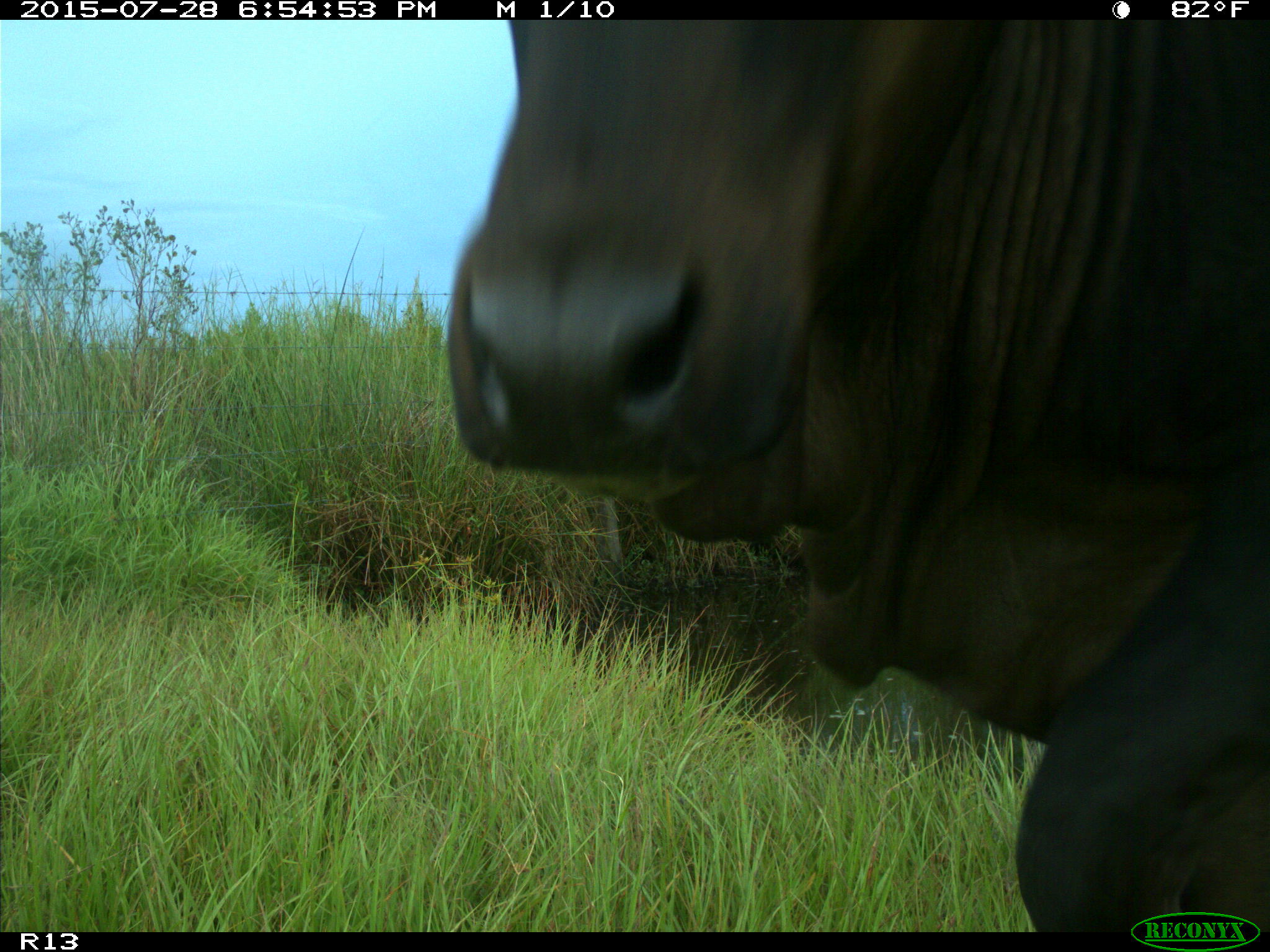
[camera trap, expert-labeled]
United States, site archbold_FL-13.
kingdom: Animalia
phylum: Chordata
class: Mammalia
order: Artiodactyla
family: Bovidae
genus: Bos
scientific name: Bos taurus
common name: domestic cow